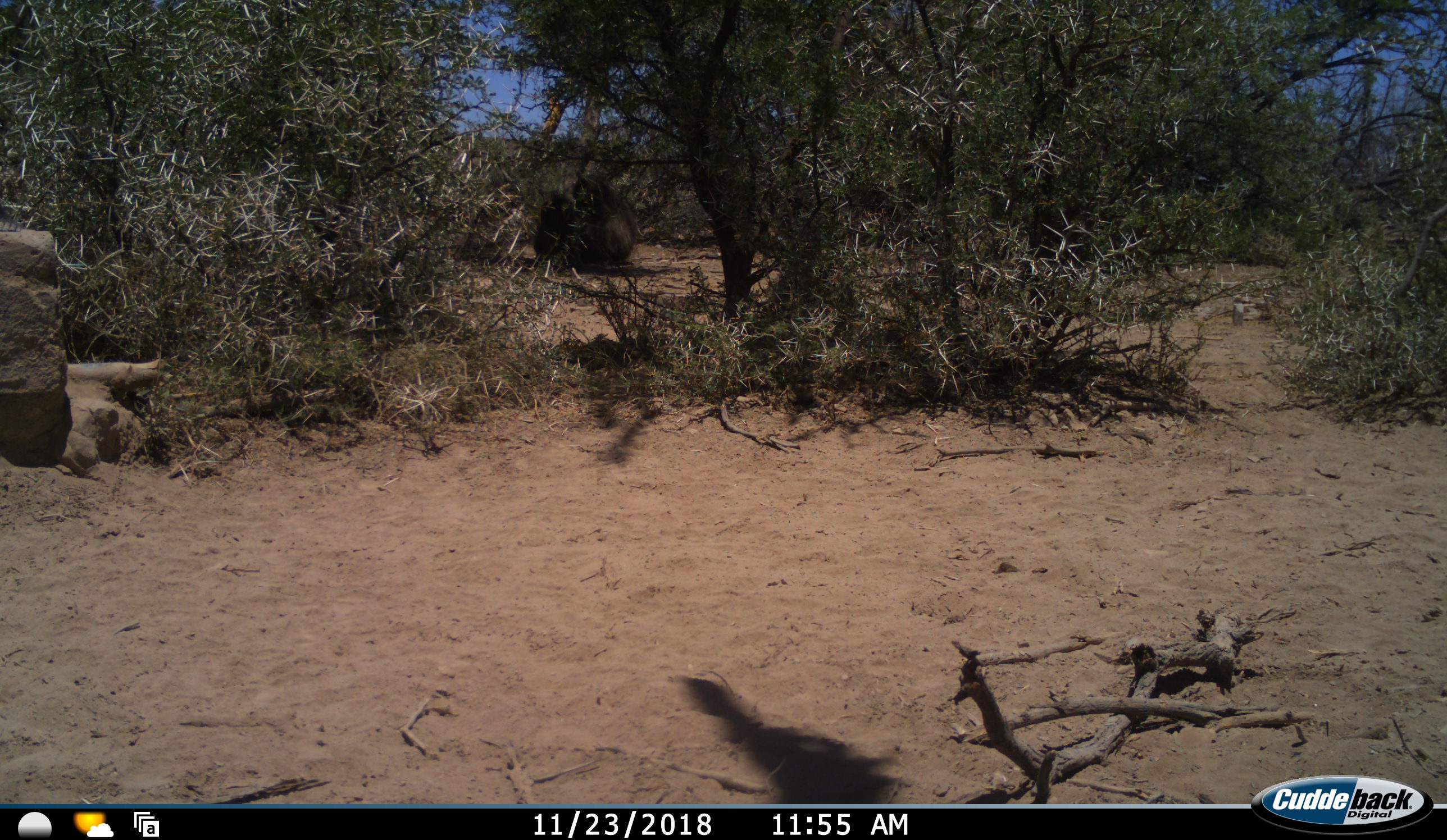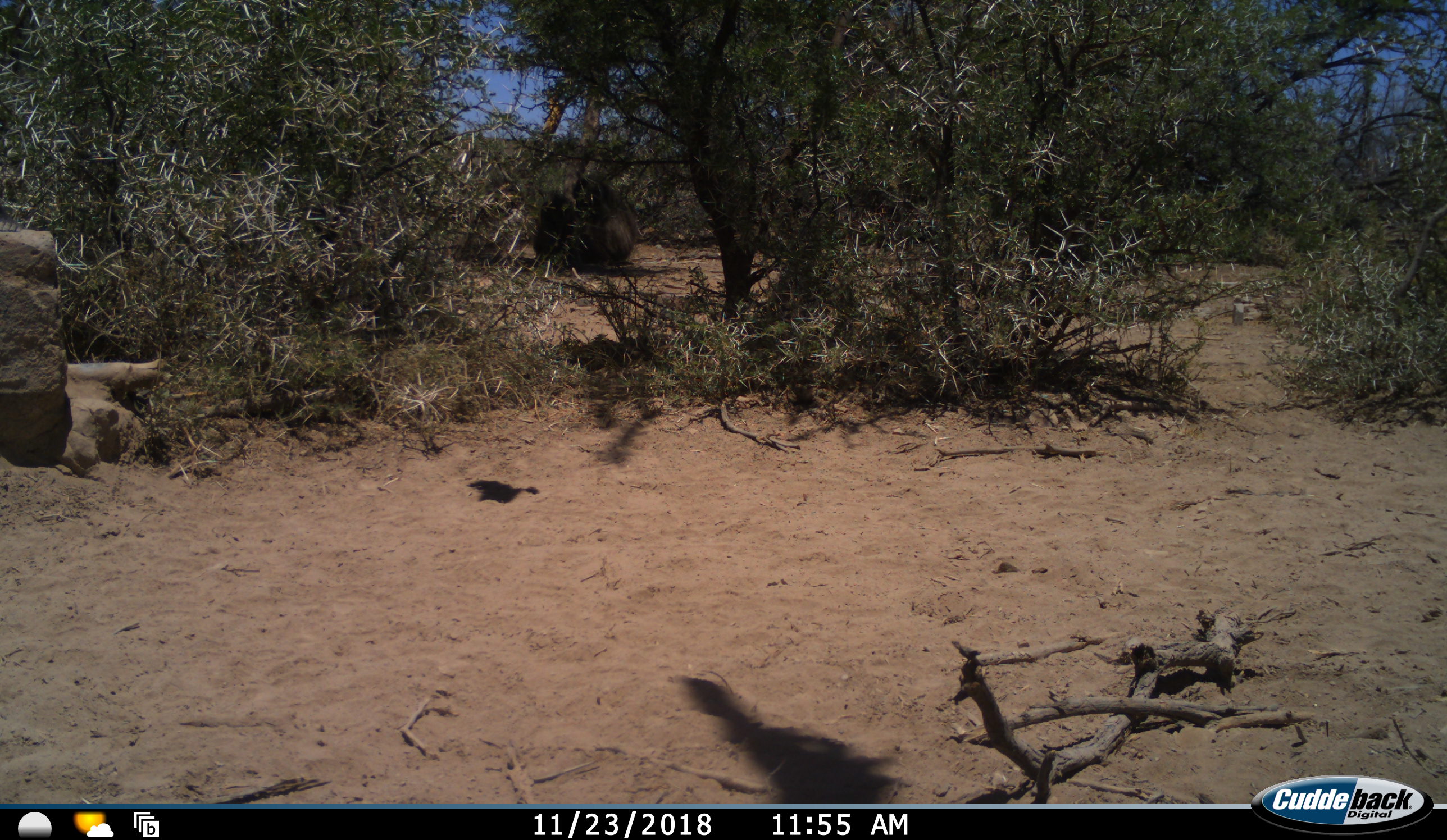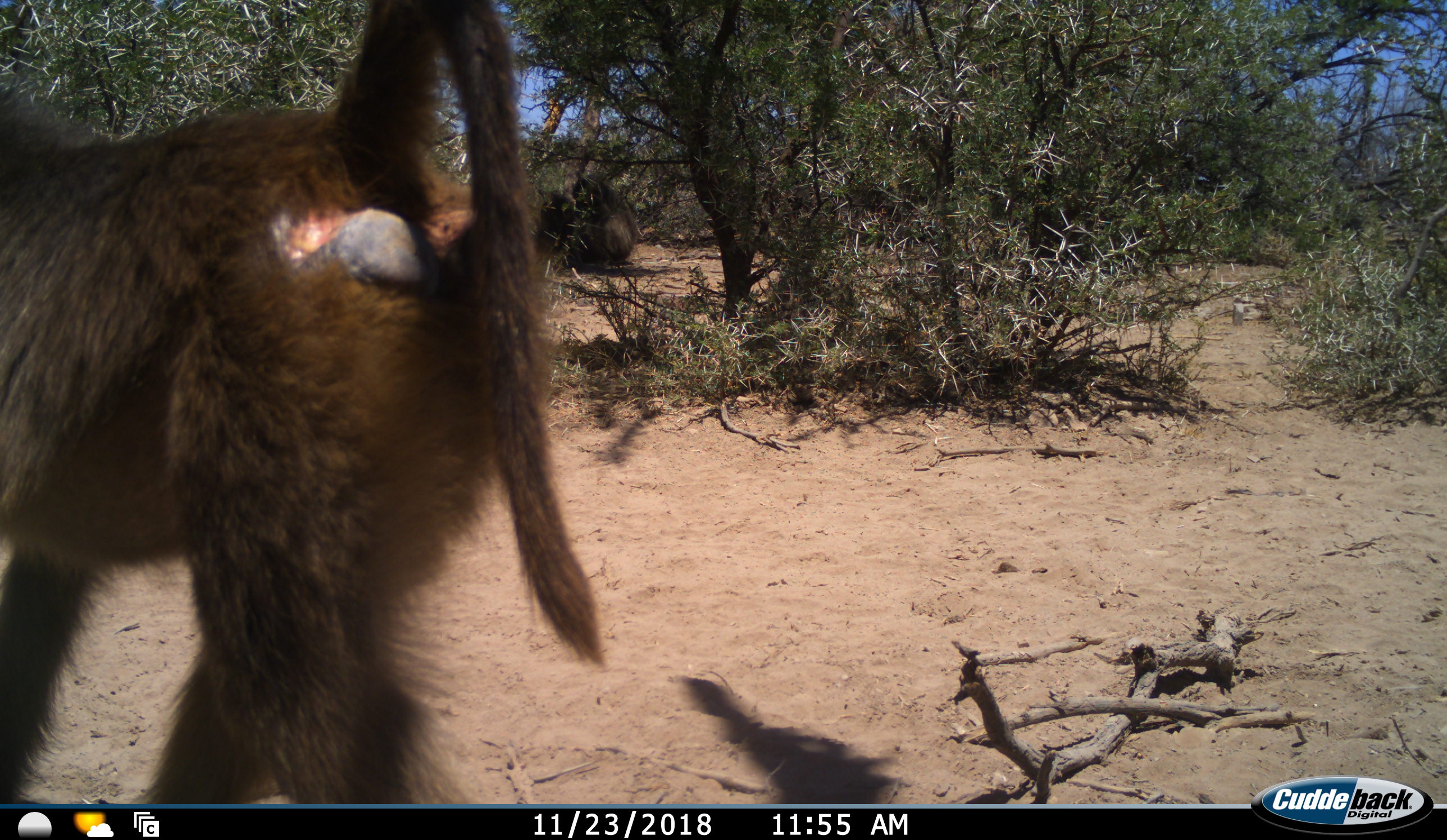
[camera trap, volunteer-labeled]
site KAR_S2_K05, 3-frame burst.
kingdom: Animalia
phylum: Chordata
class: Mammalia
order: Primates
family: Cercopithecidae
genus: Papio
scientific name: Papio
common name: baboon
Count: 1.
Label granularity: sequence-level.